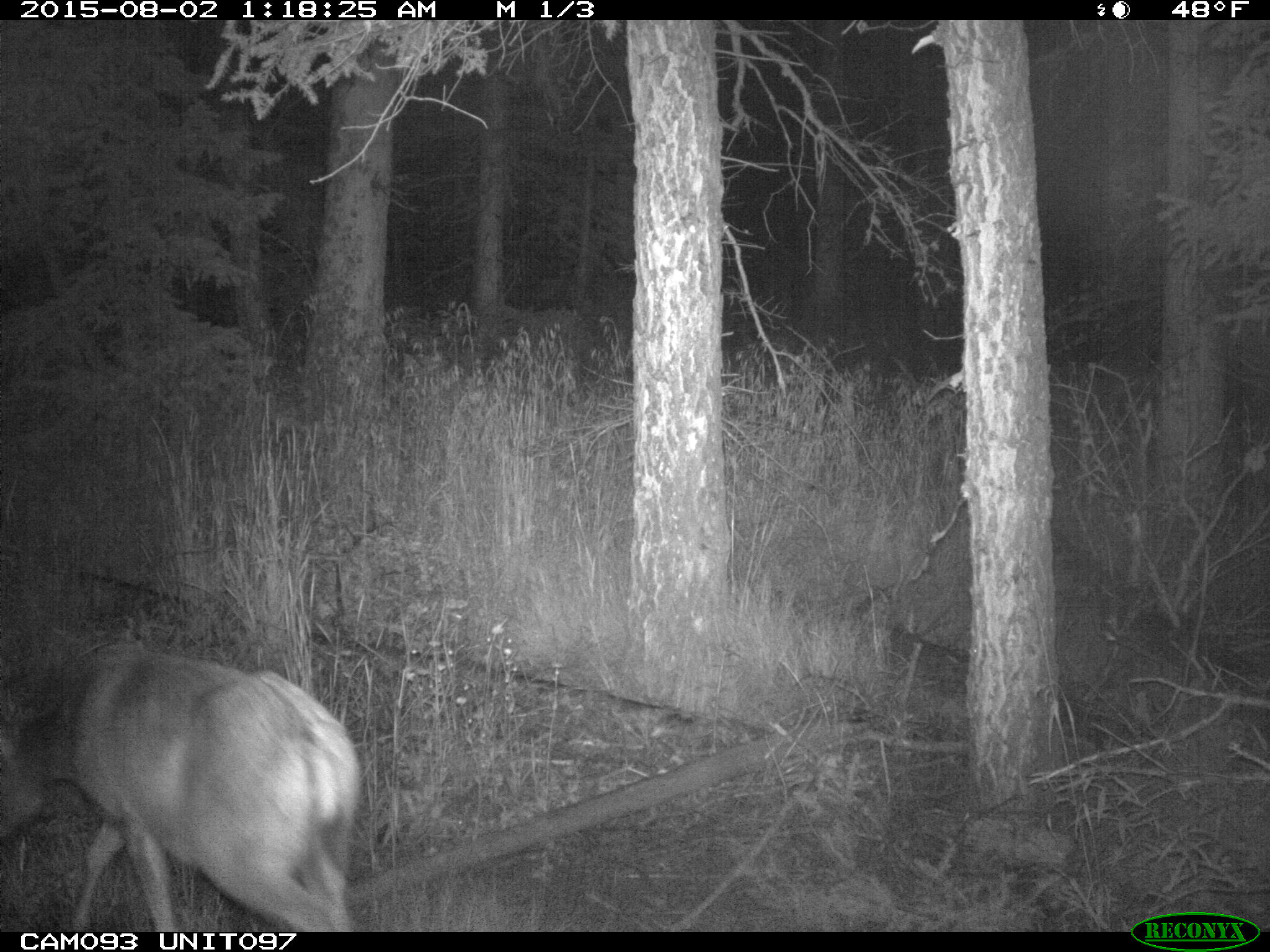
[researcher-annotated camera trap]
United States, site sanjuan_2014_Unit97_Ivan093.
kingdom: Animalia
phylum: Chordata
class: Mammalia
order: Artiodactyla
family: Cervidae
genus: Odocoileus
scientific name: Odocoileus hemionus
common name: mule deer